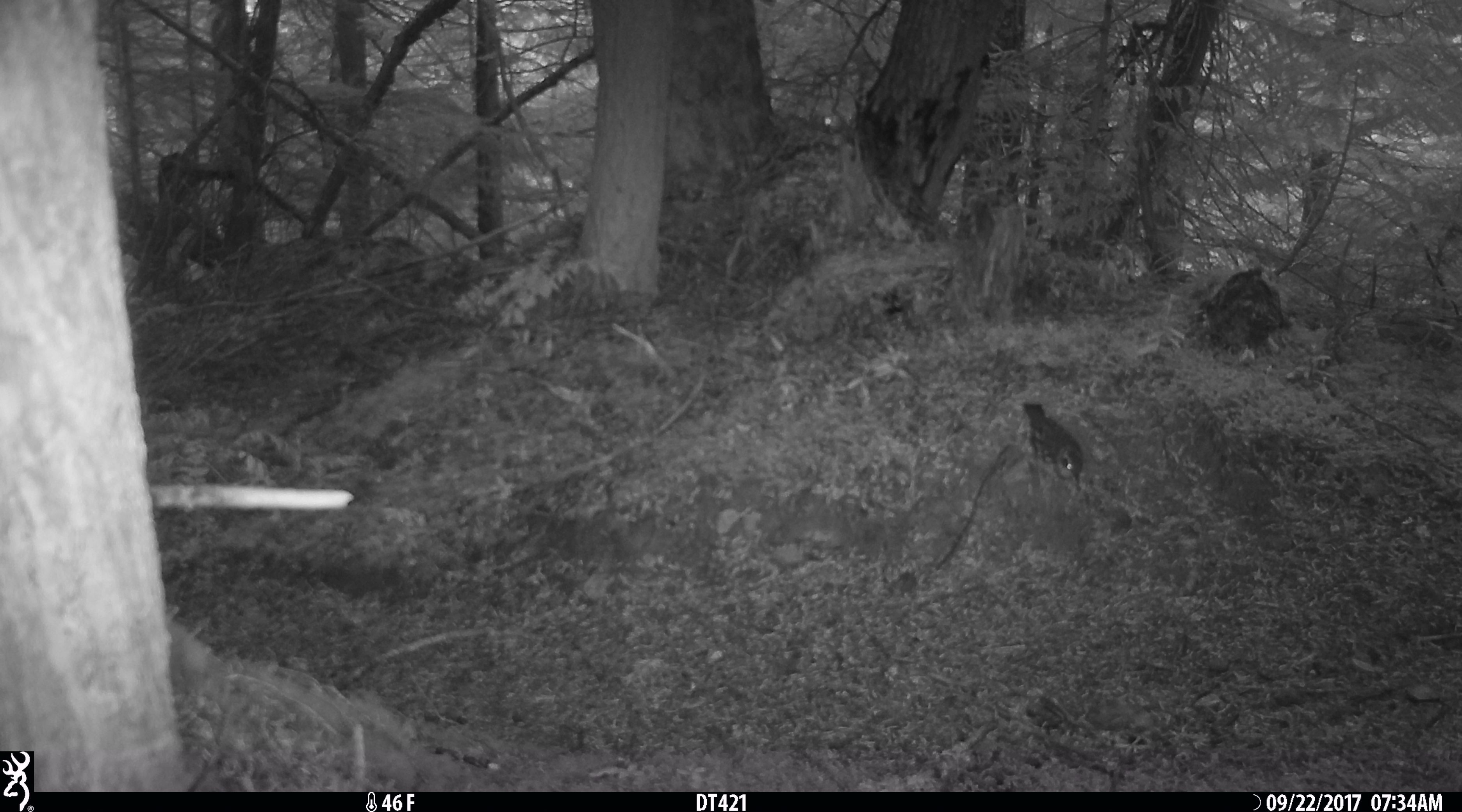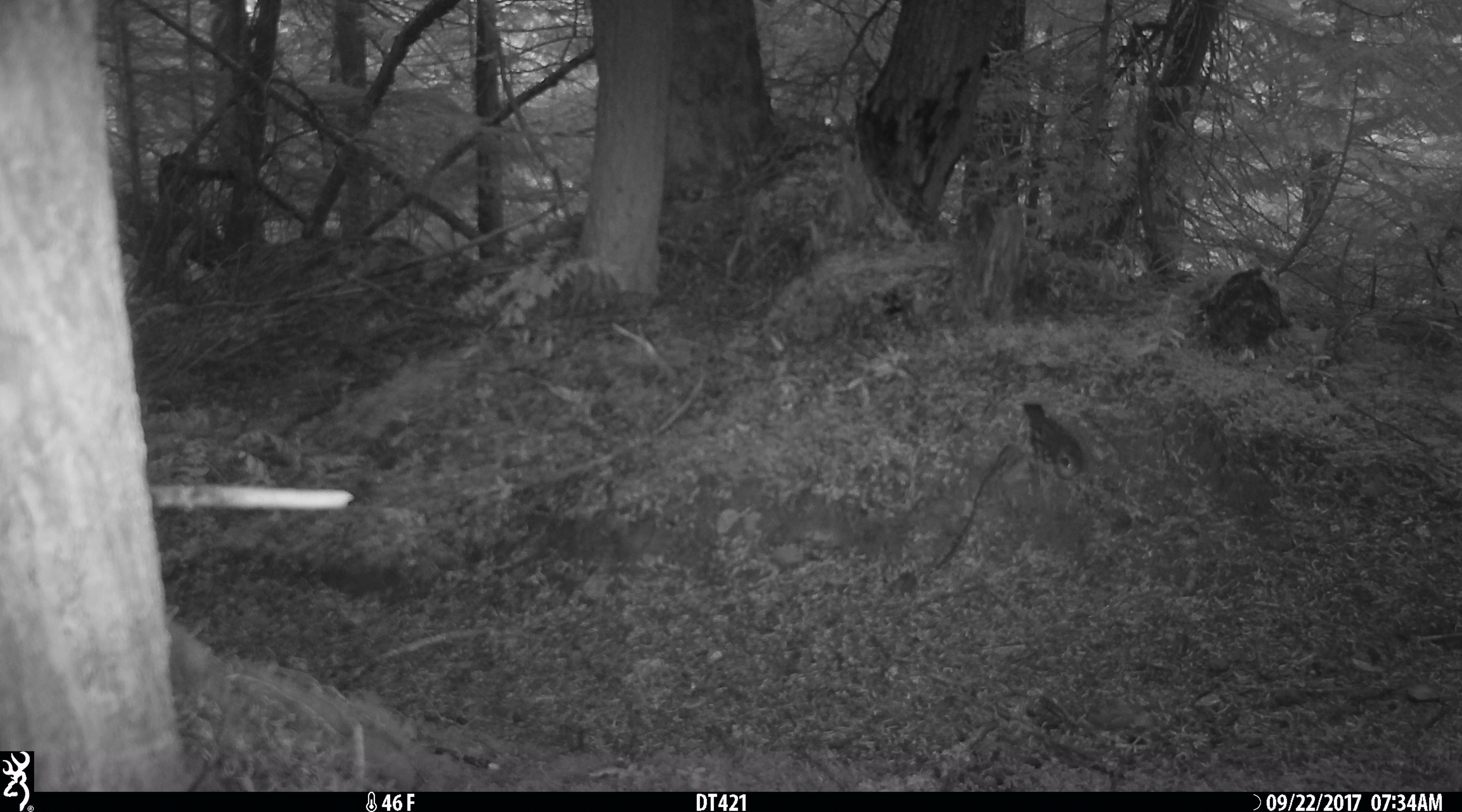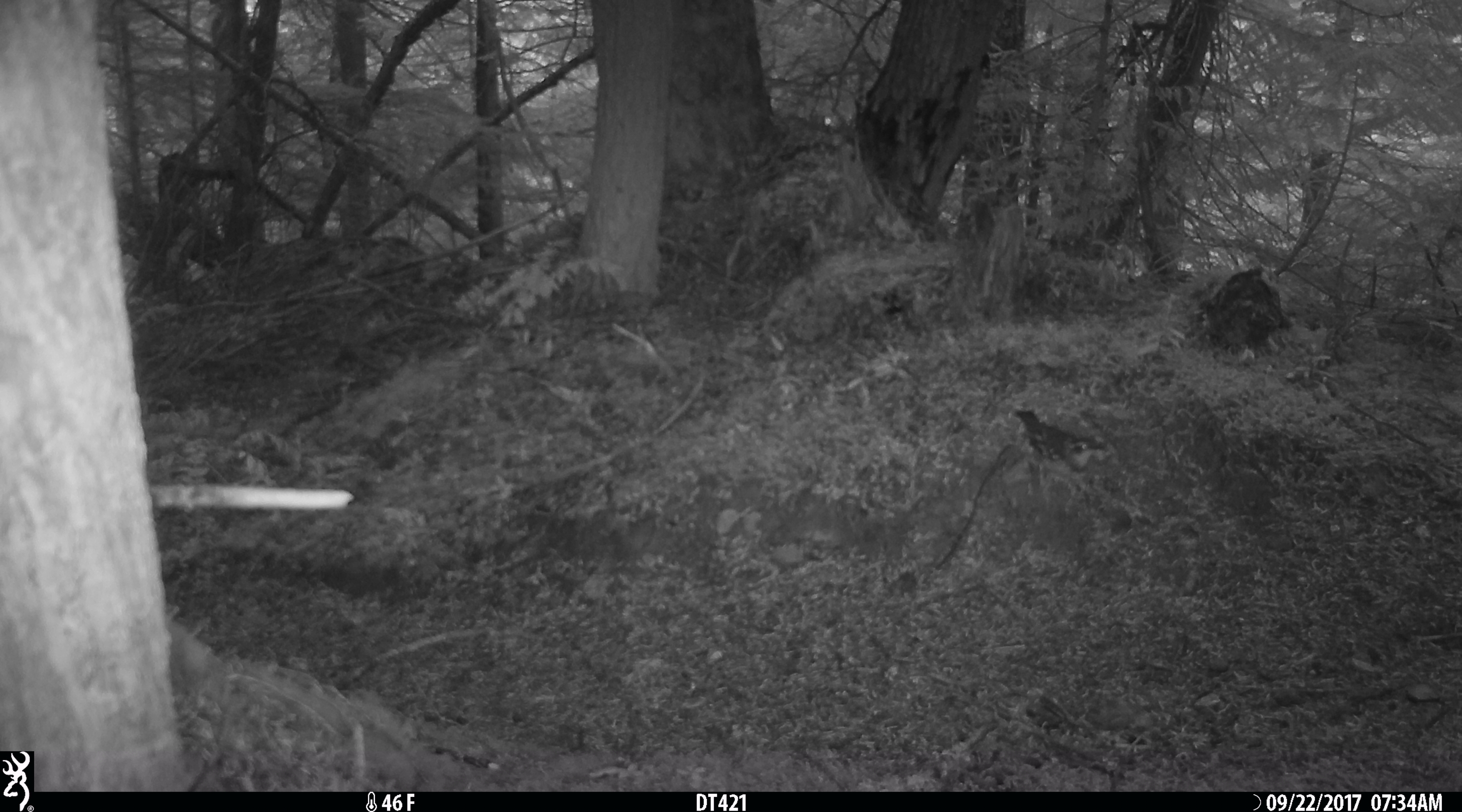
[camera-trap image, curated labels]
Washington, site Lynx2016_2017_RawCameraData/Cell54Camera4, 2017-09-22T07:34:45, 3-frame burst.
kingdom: Animalia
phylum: Chordata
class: Aves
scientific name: Aves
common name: birds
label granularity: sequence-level